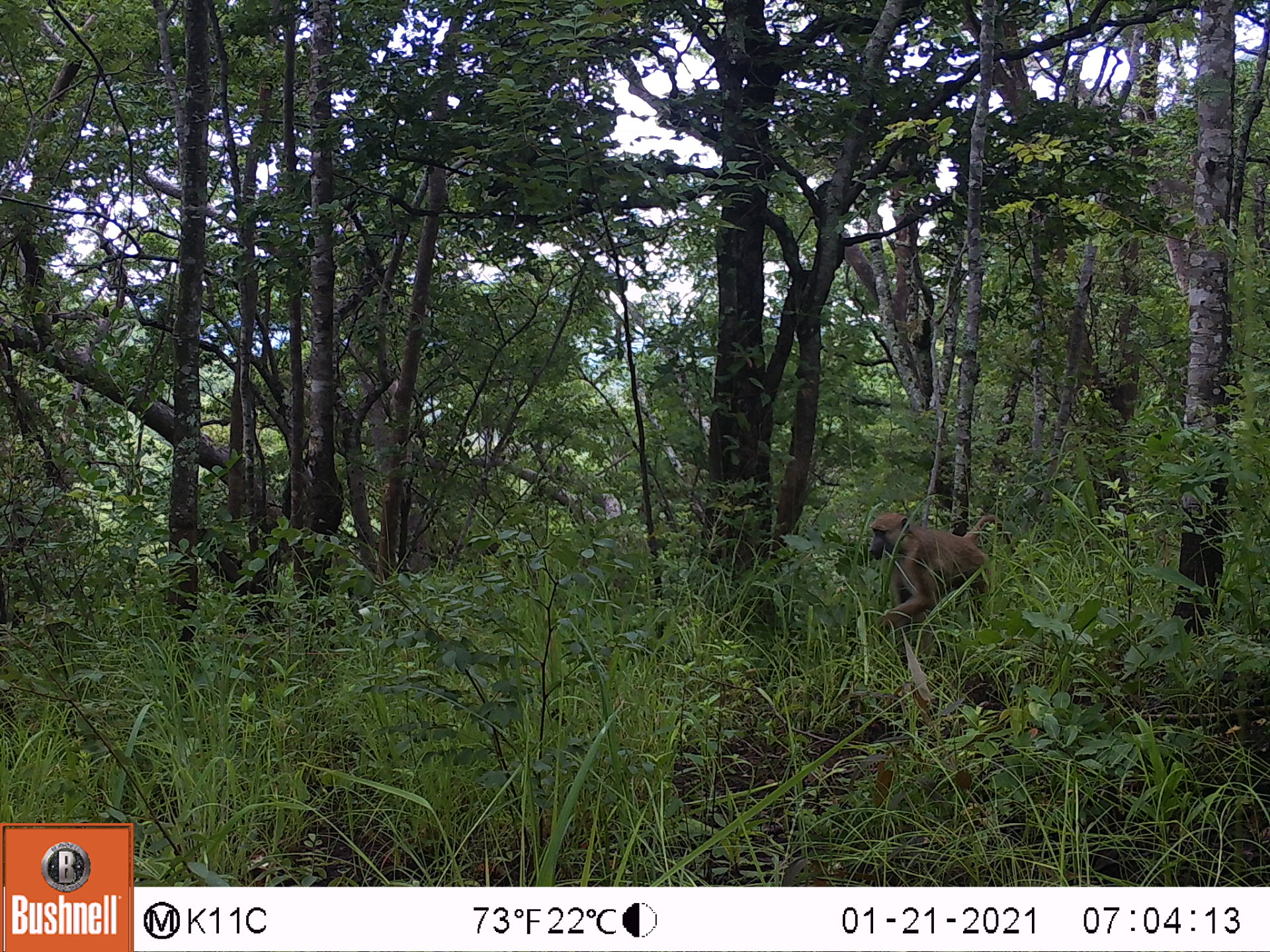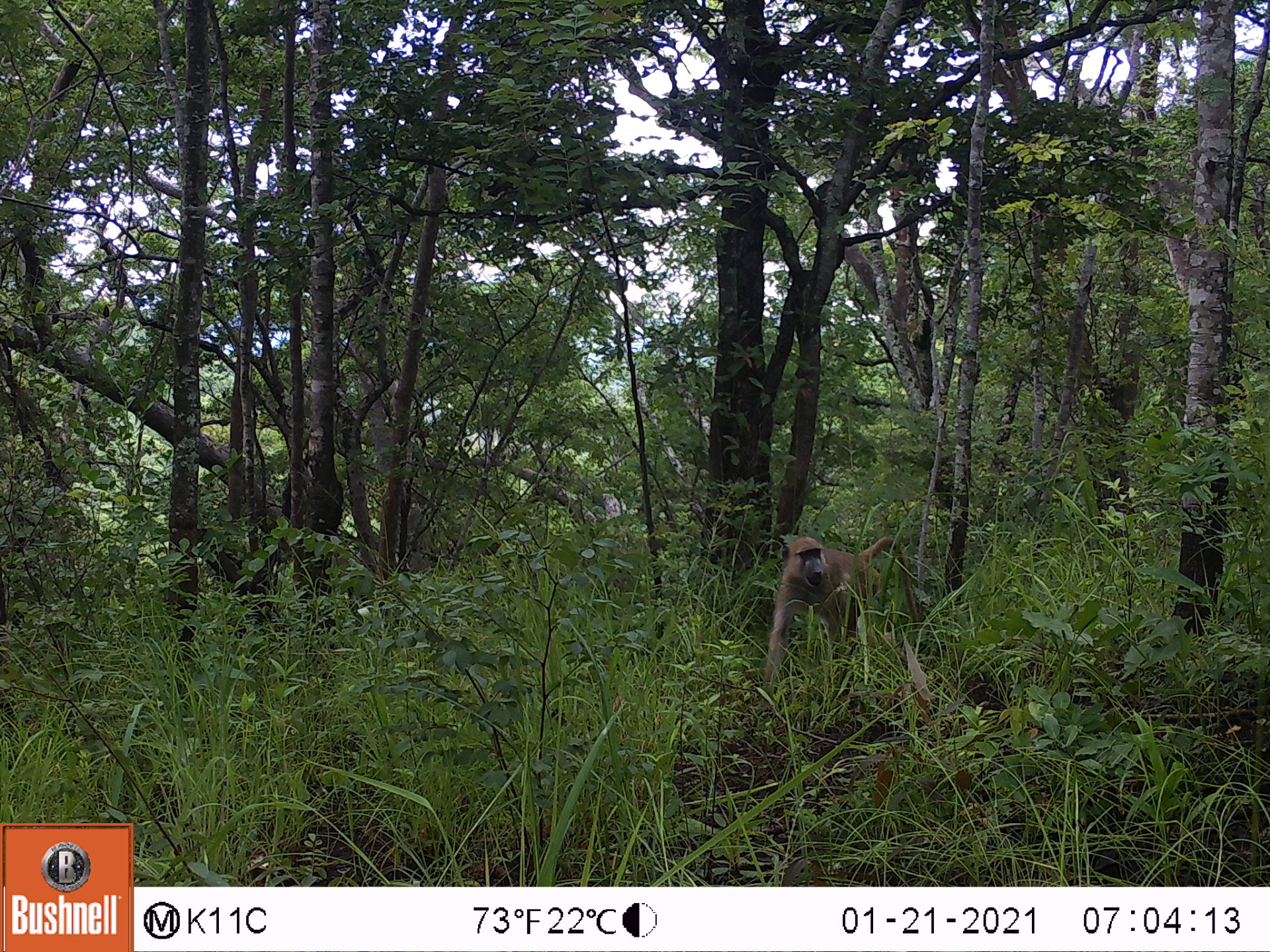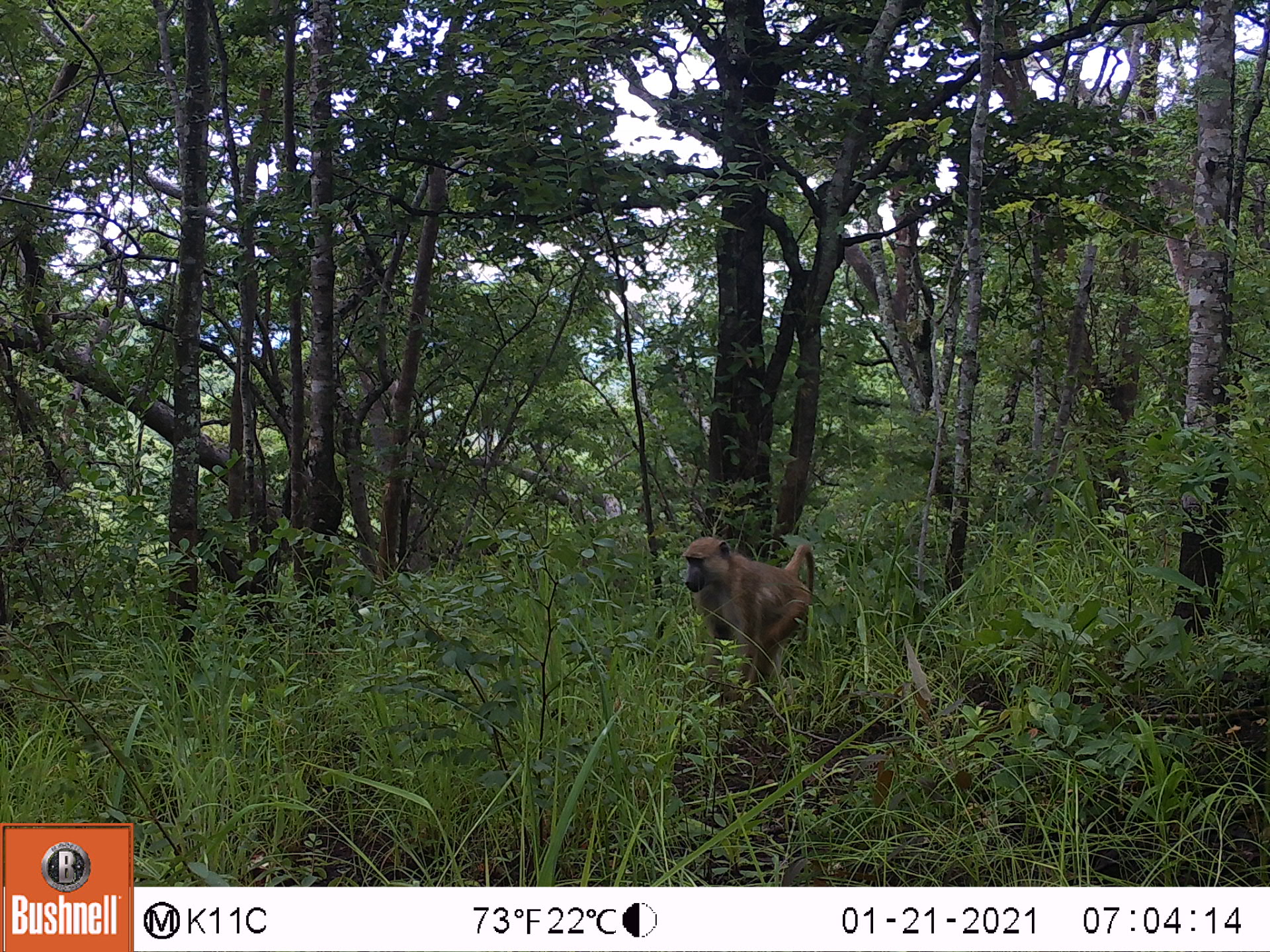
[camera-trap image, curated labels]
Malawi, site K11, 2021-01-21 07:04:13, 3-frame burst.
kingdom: Animalia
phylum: Chordata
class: Mammalia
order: Primates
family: Cercopithecidae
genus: Papio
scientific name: Papio cynocephalus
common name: yellow baboon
Yellow baboon (Papio cynocephalus), count 1.